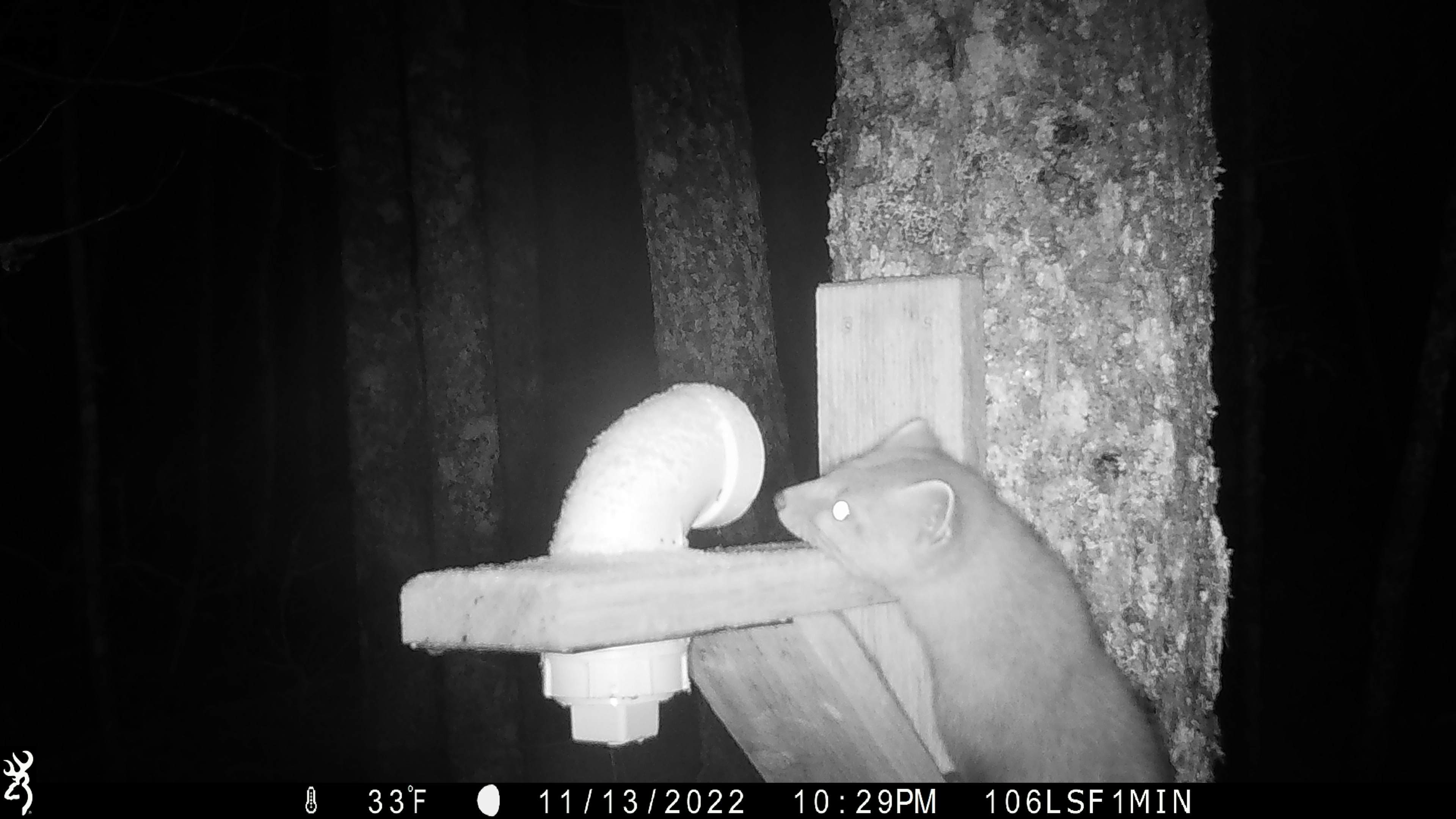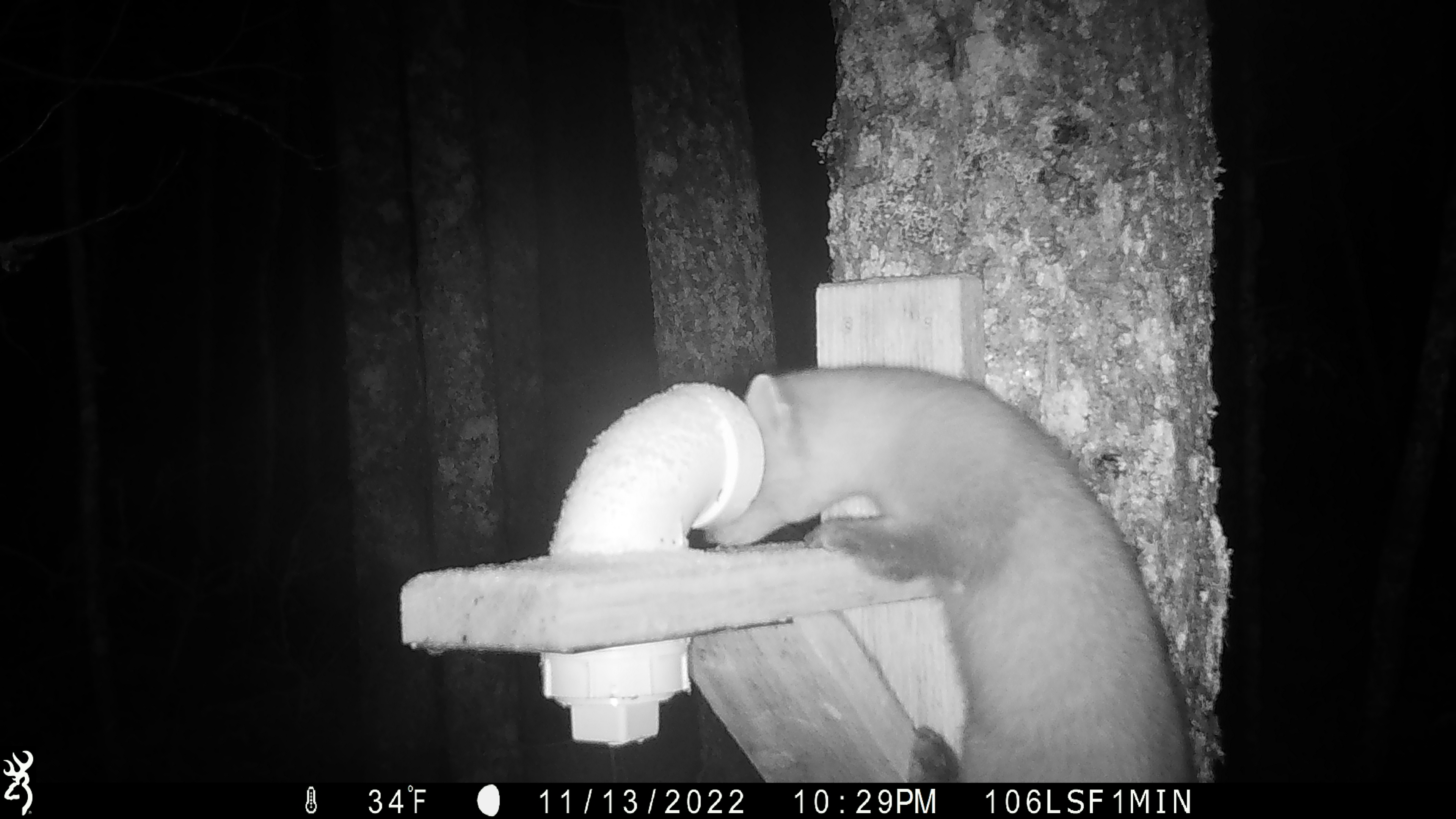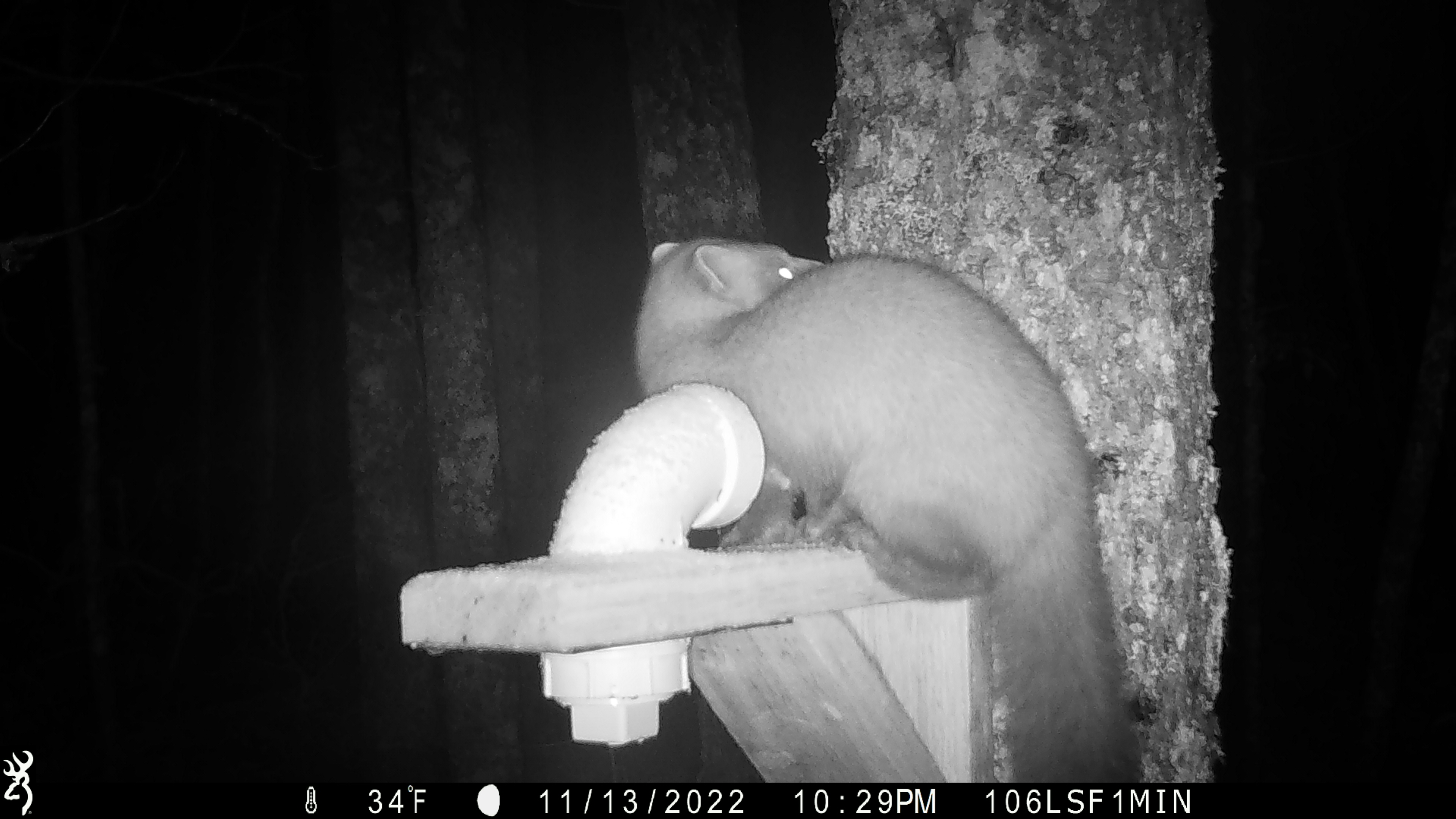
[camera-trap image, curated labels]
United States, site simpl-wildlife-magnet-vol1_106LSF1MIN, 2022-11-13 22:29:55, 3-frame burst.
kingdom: Animalia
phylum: Chordata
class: Mammalia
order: Carnivora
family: Mustelidae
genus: Martes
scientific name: Martes americana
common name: american marten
American marten (Martes americana).